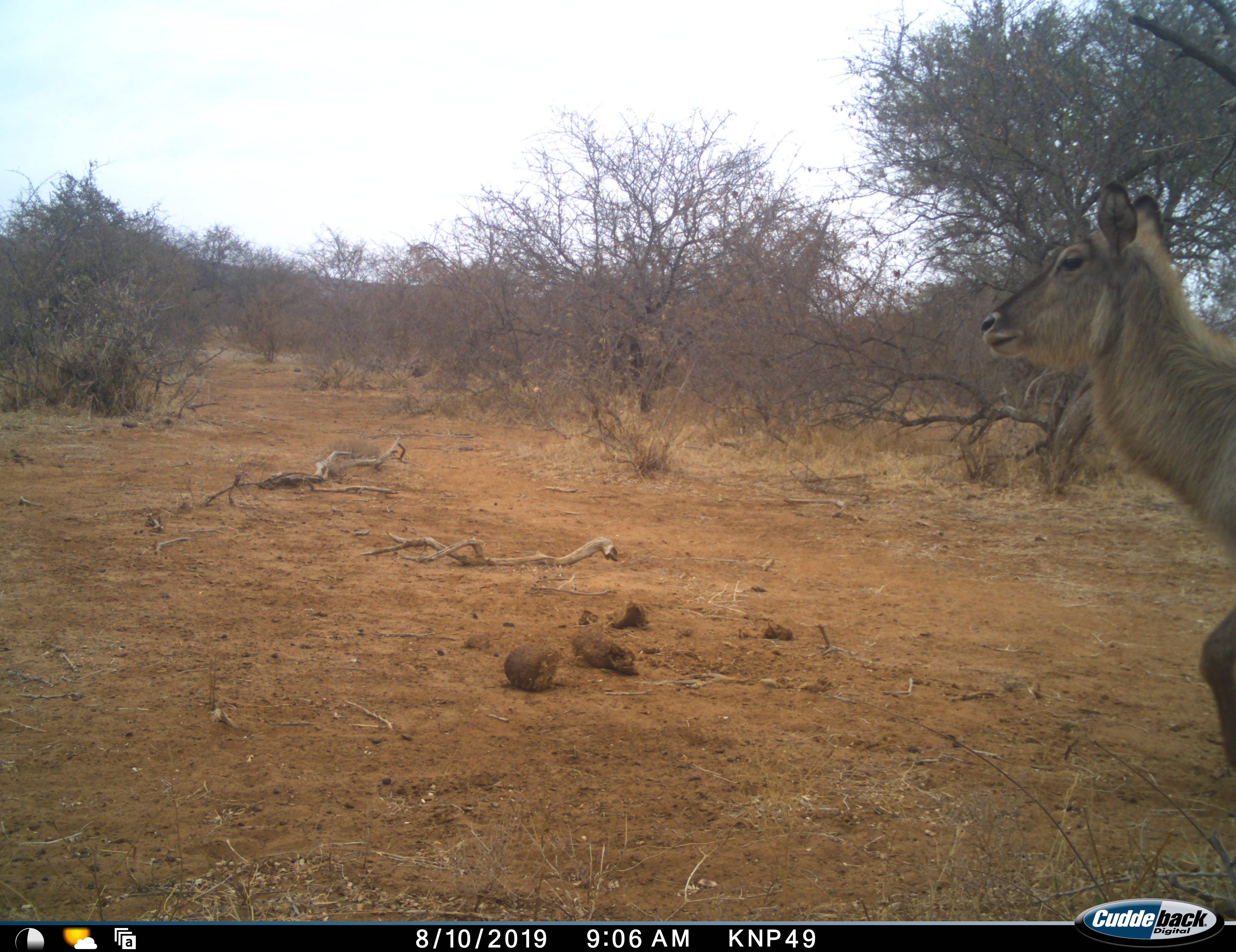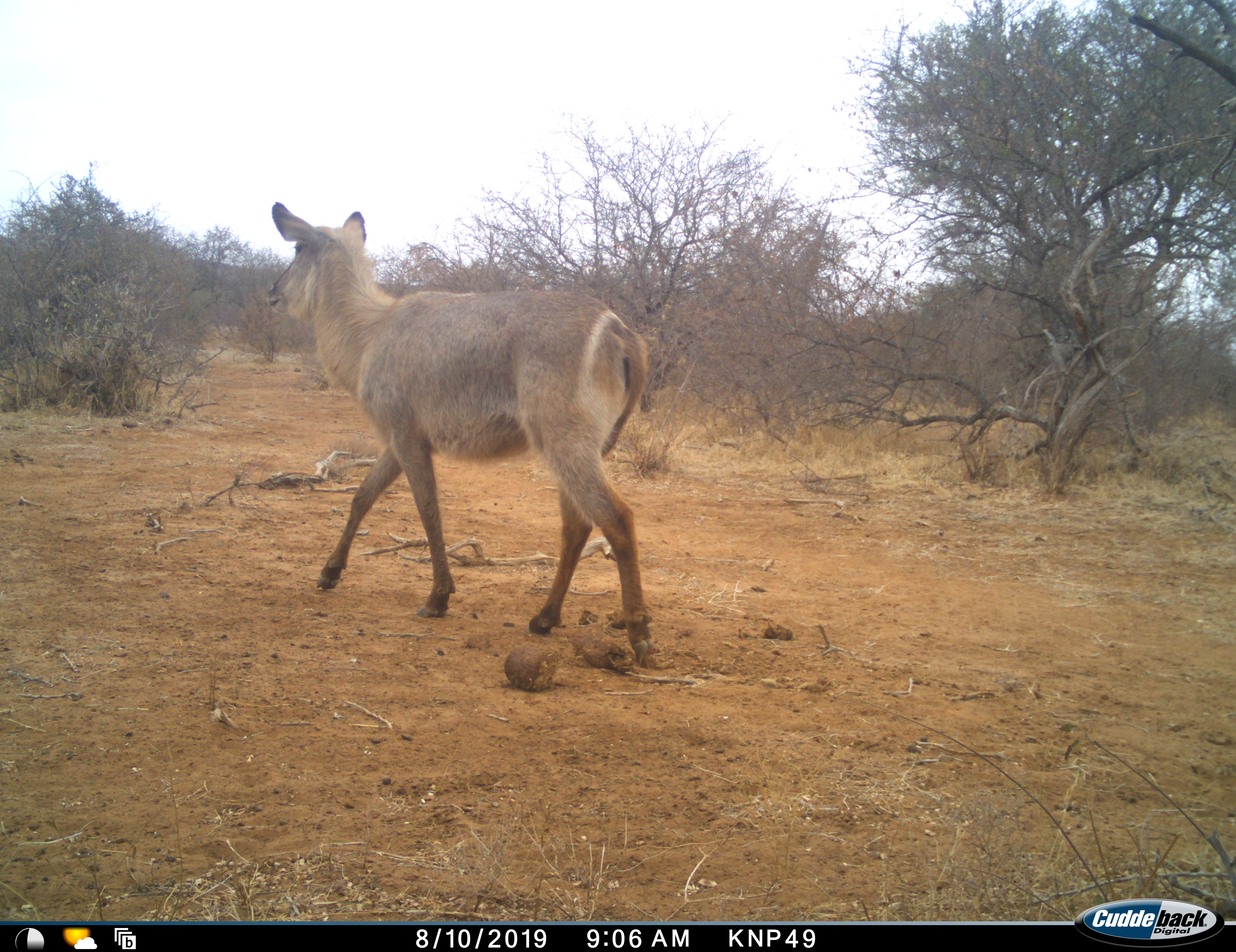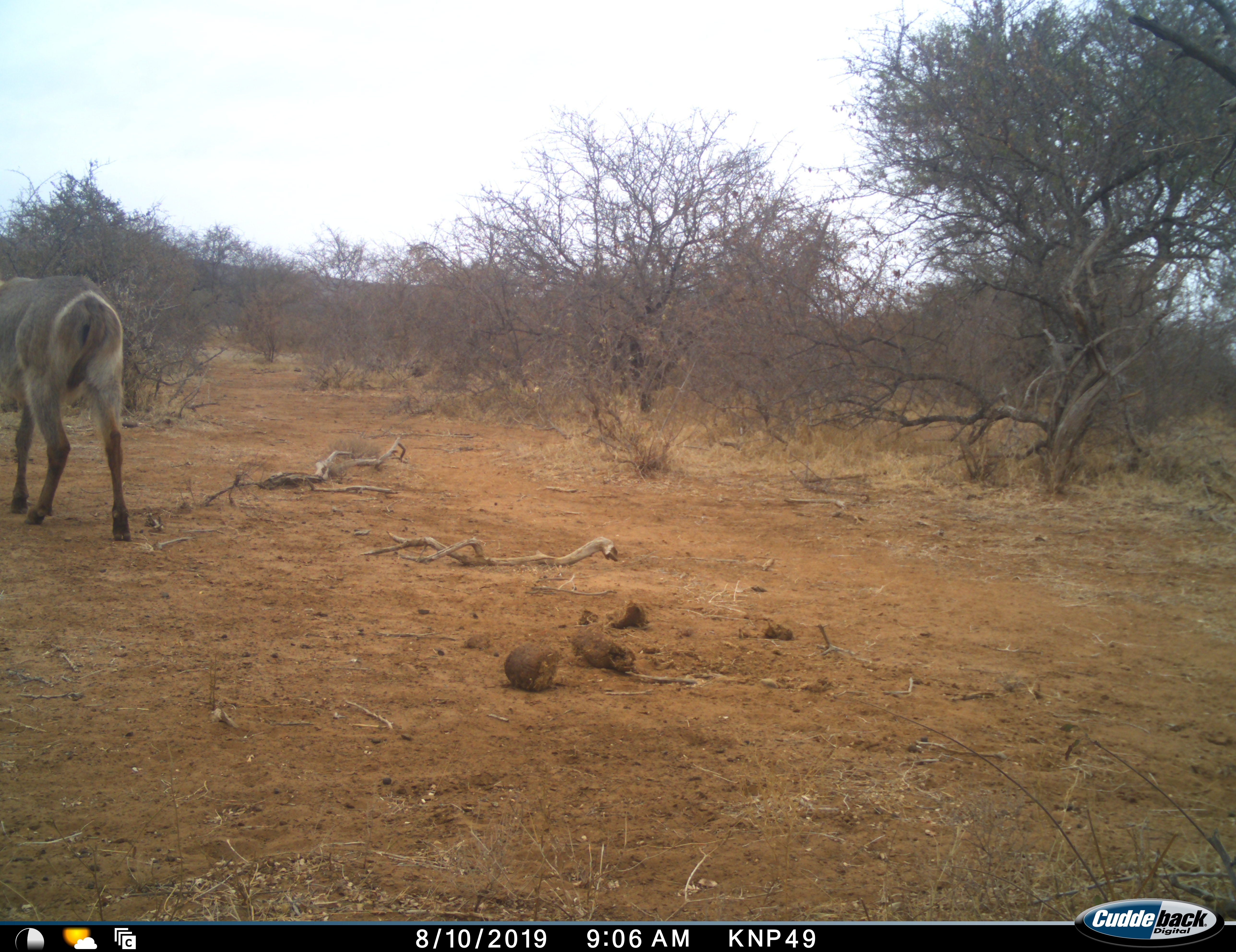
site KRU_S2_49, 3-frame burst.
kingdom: Animalia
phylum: Chordata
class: Mammalia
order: Artiodactyla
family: Bovidae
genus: Kobus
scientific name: Kobus ellipsiprymnus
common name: waterbuck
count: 1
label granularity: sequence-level